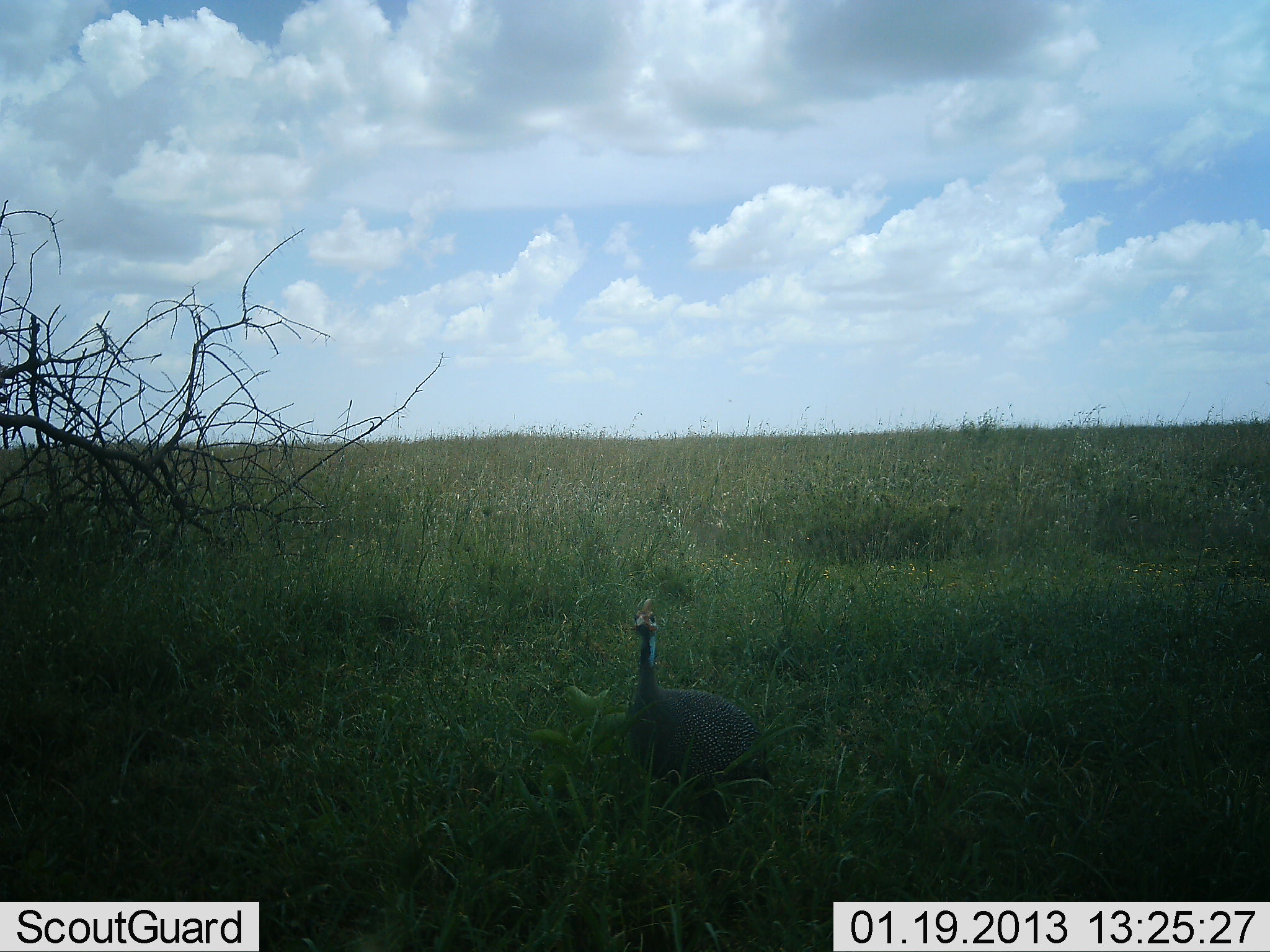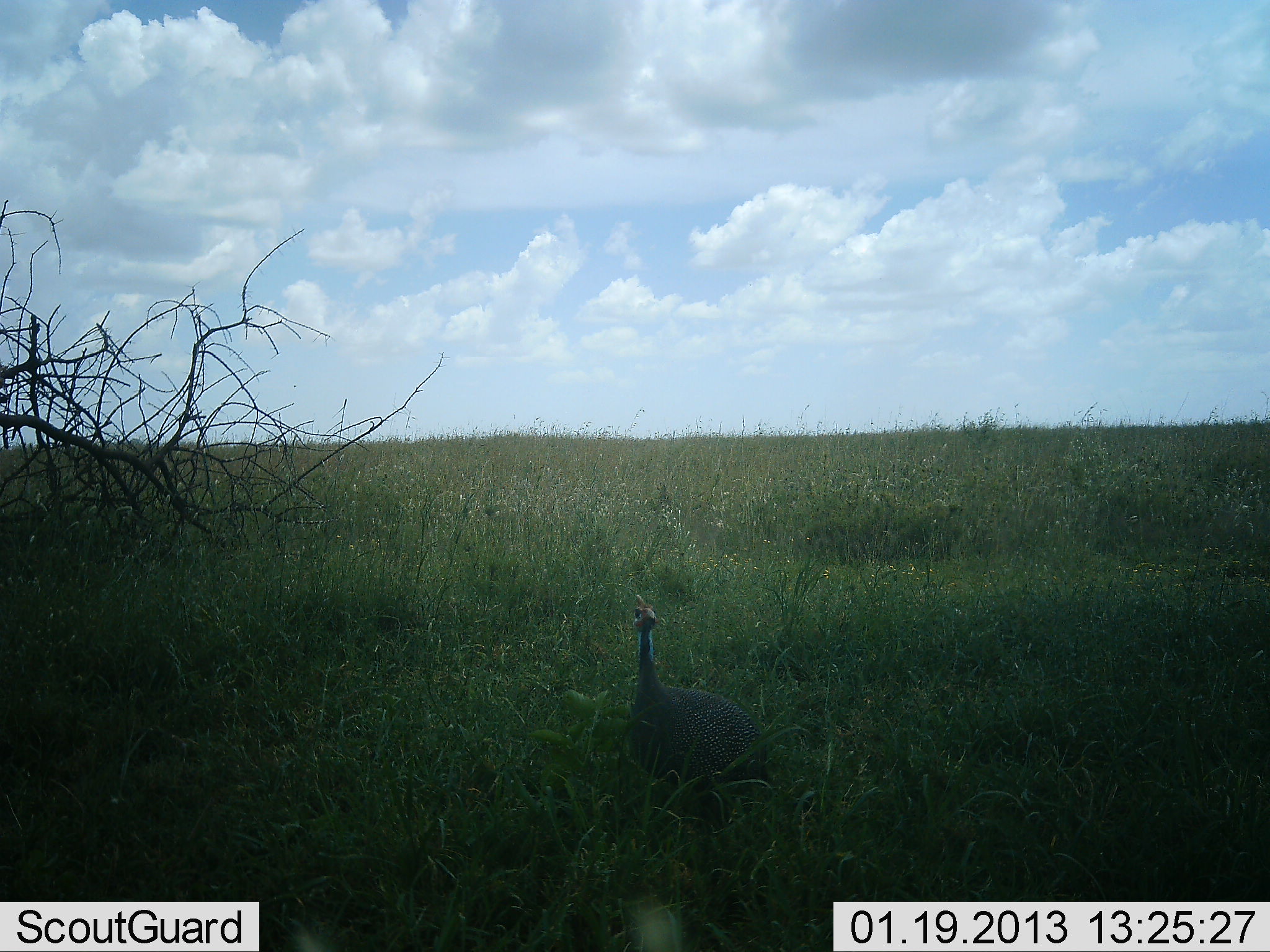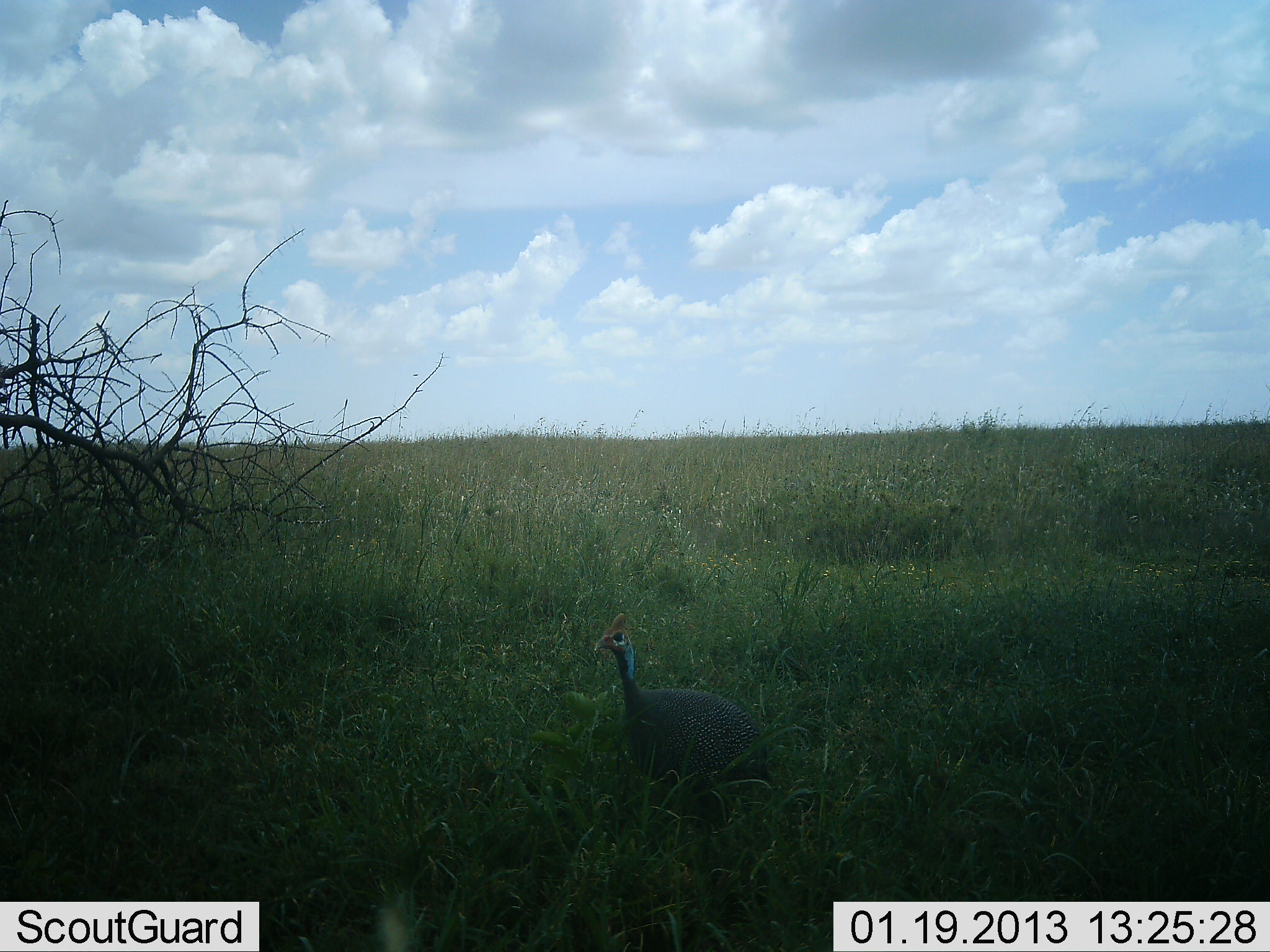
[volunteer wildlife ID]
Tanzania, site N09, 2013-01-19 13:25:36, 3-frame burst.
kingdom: Animalia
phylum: Chordata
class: Aves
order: Galliformes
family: Numididae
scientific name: Numididae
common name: guinea fowl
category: guineafowl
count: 1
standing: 92%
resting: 0%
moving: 8%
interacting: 4%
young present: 0%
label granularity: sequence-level